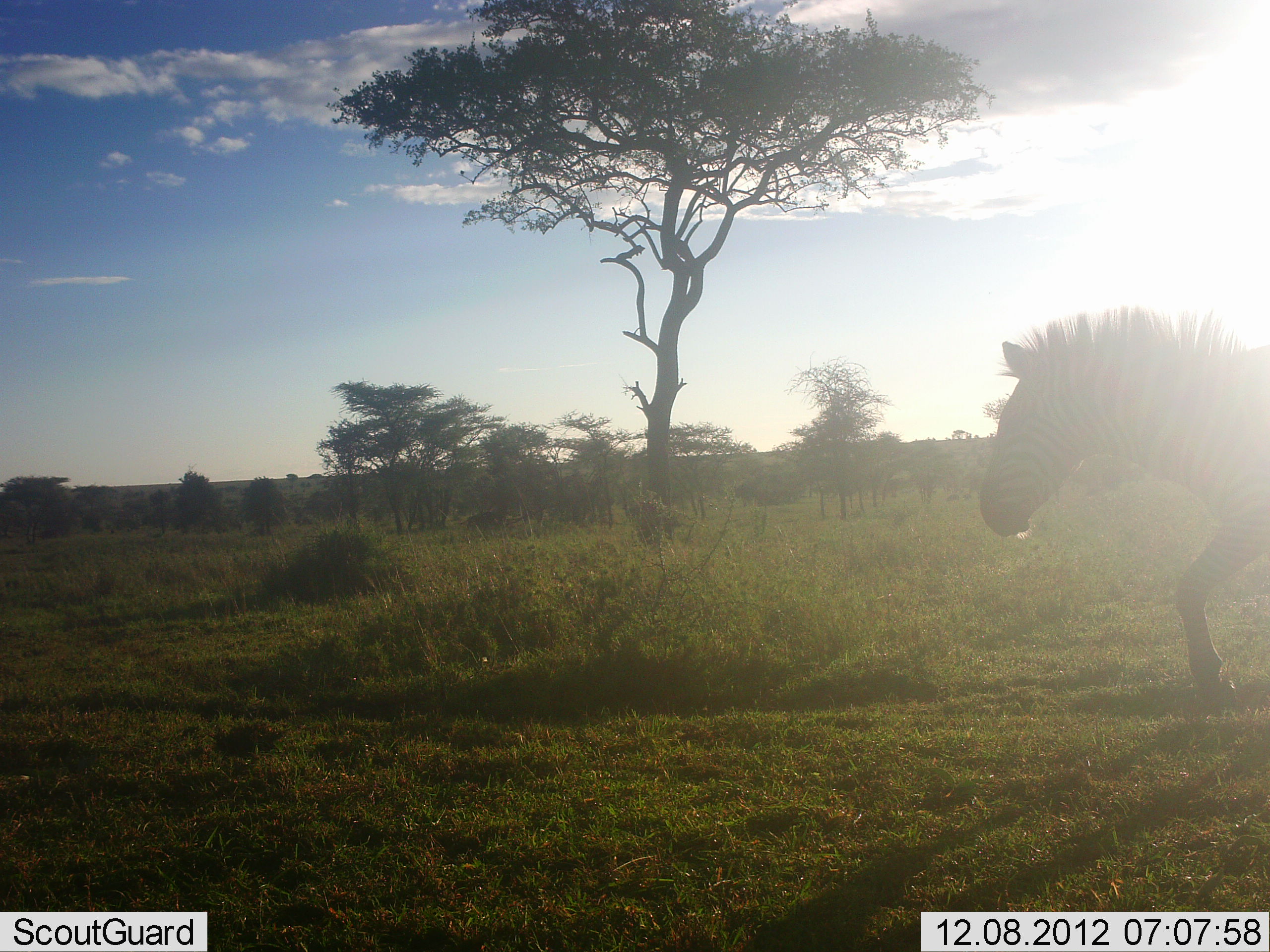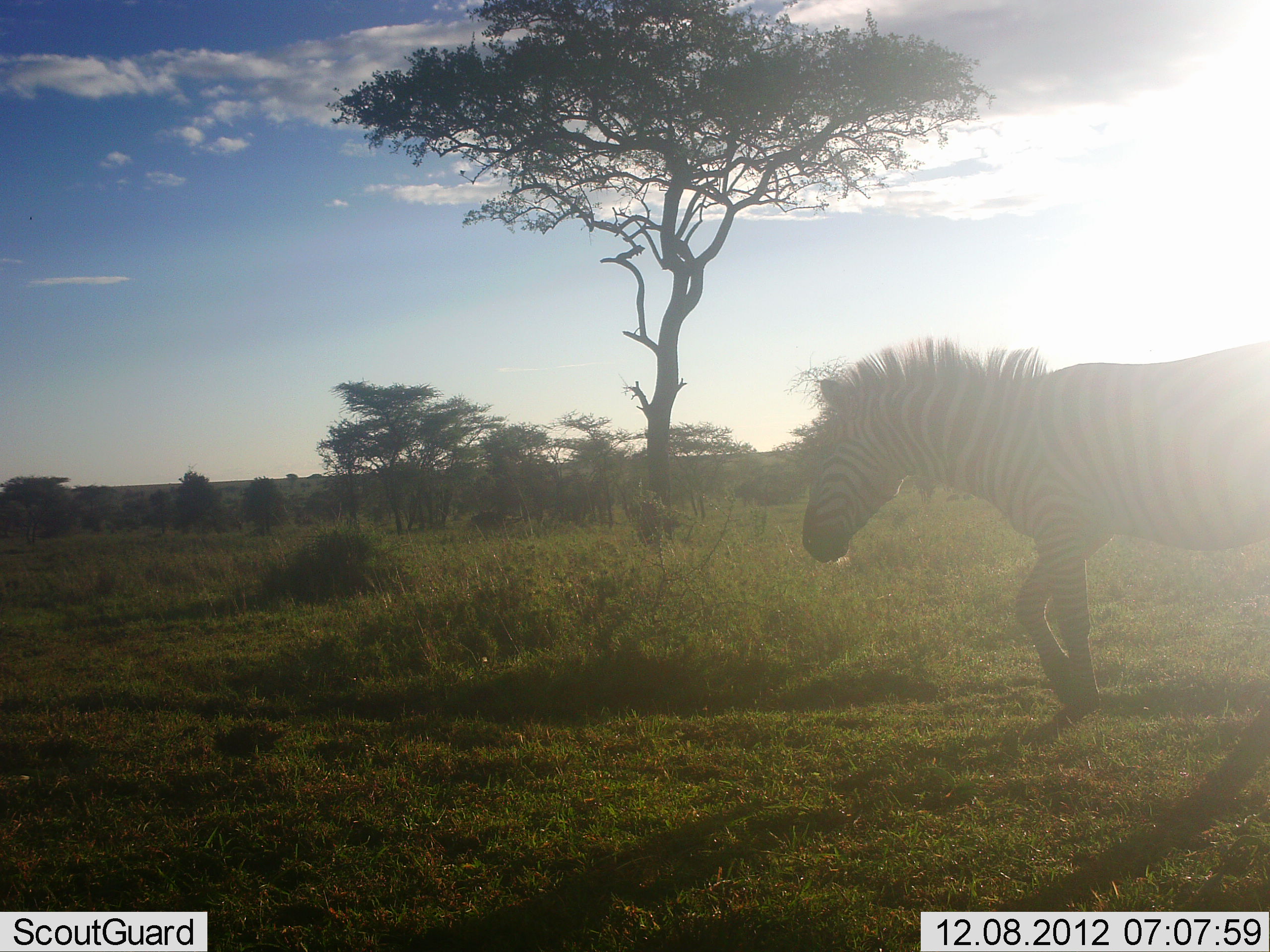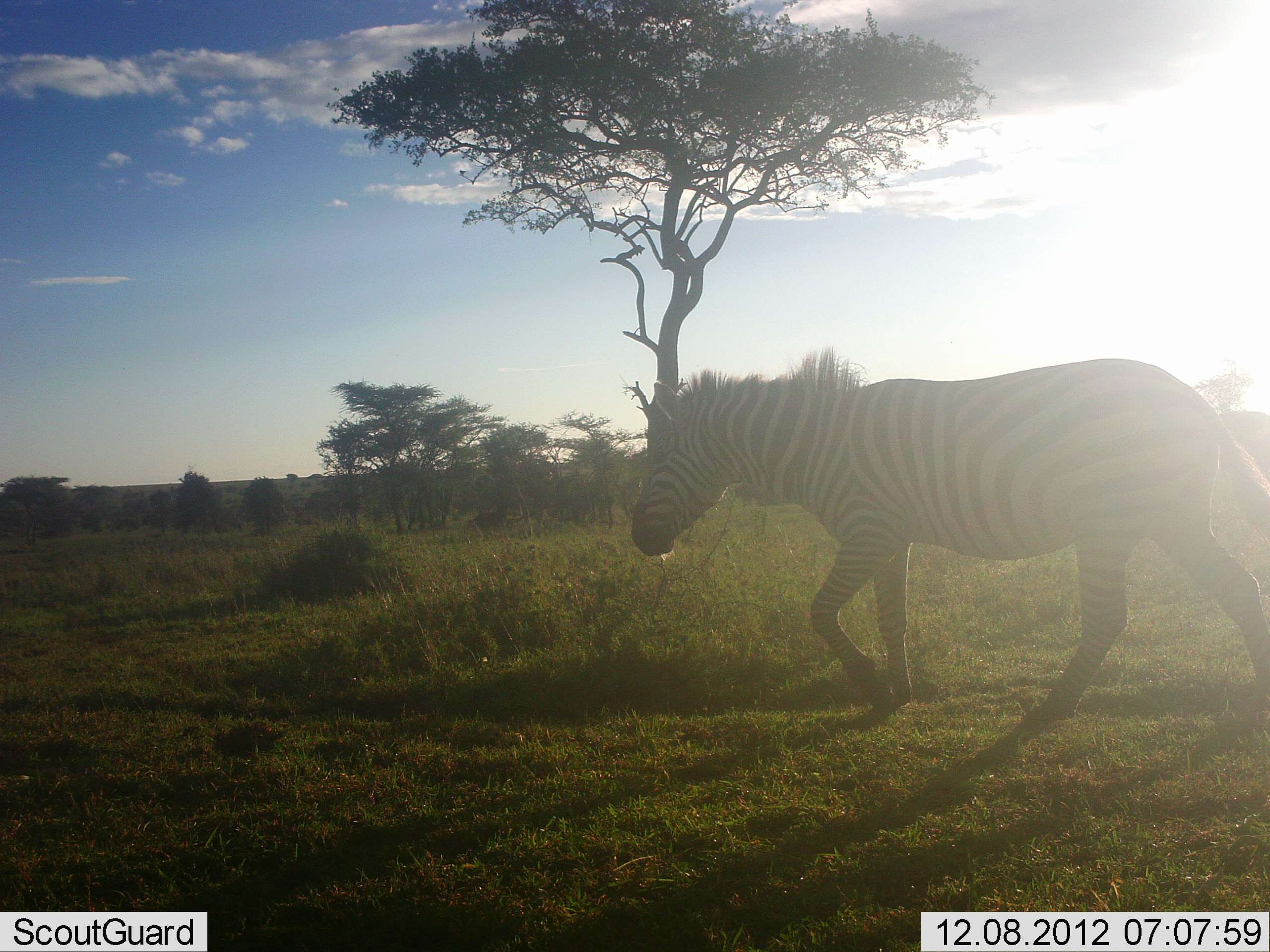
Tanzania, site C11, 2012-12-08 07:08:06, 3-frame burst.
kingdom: Animalia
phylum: Chordata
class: Mammalia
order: Perissodactyla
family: Equidae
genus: Equus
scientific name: Equus quagga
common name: plains zebra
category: zebra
Zebra (plains zebra) (Equus quagga), count 1. Behavior (volunteer vote fractions): standing 5%, resting 0%, moving 100%, interacting 0%. Young present (vote fraction): 0%. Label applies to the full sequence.